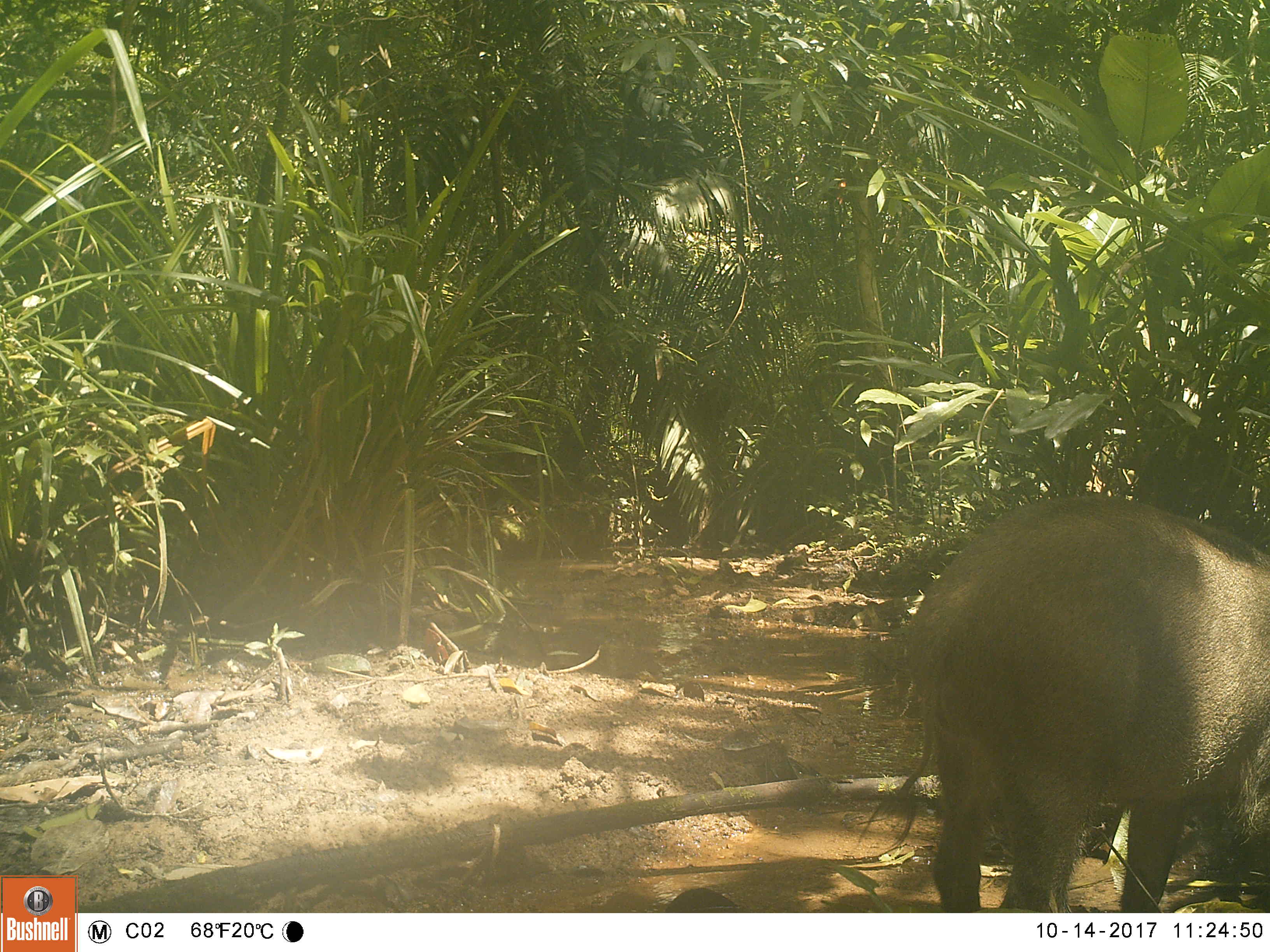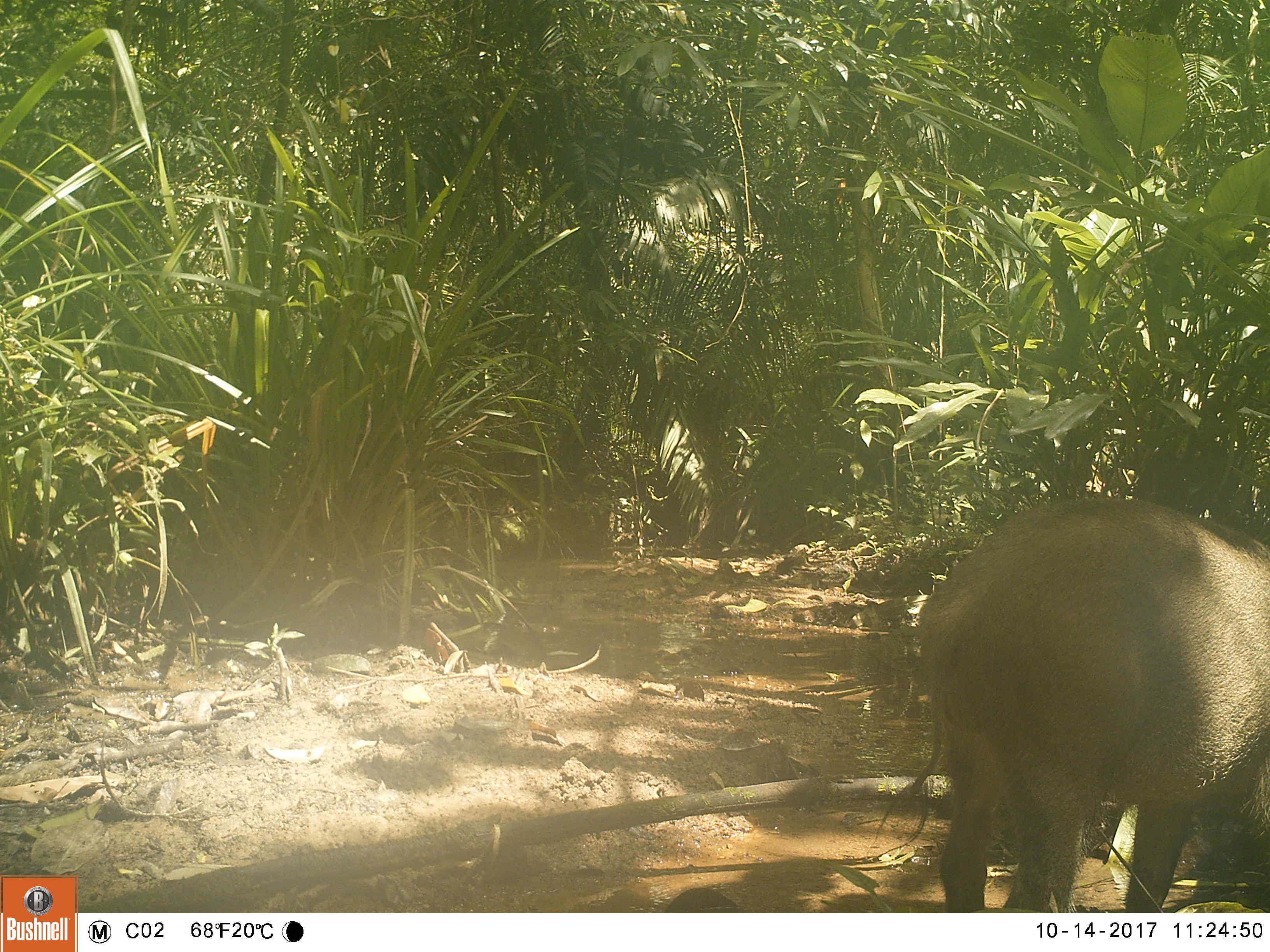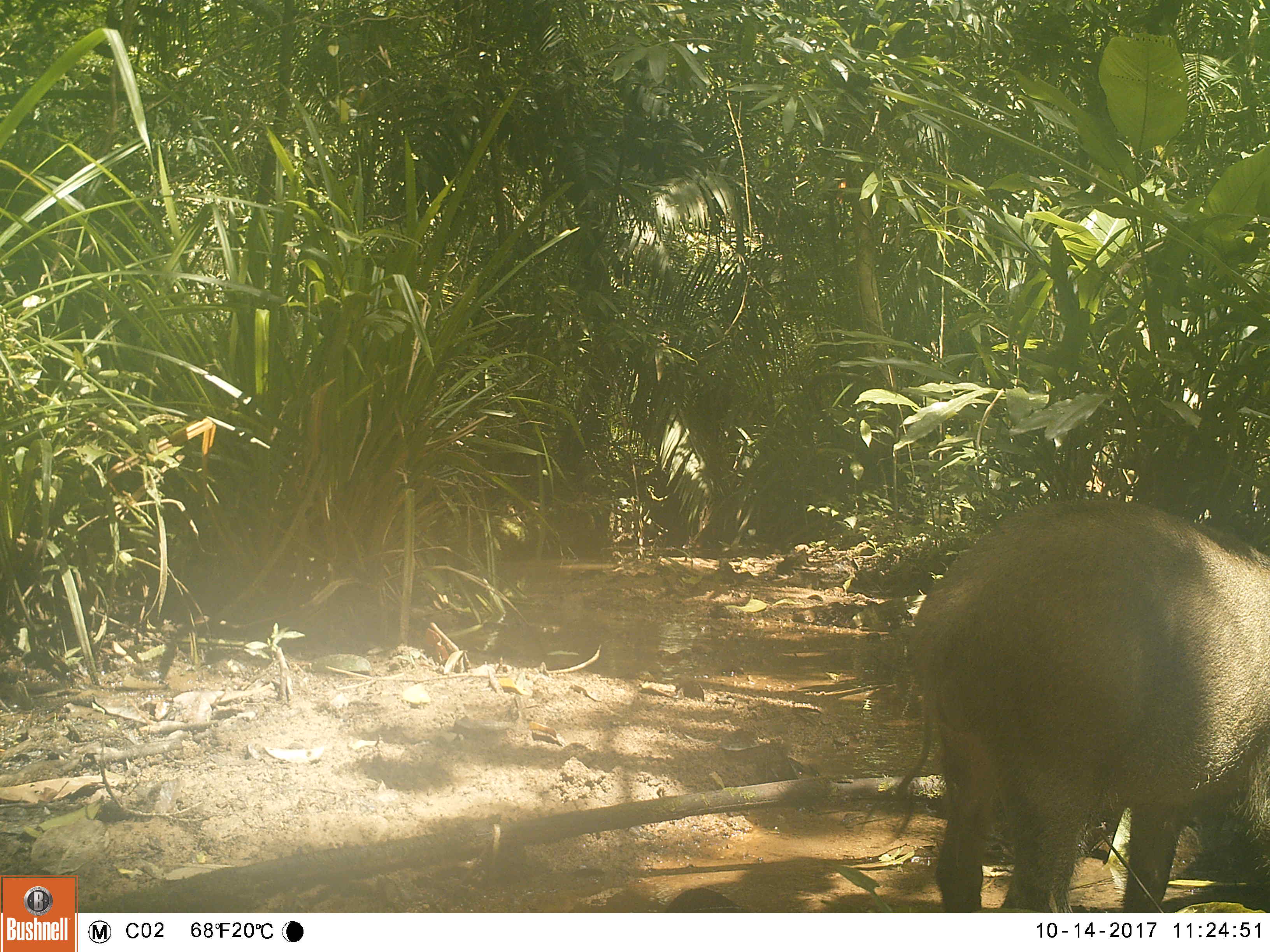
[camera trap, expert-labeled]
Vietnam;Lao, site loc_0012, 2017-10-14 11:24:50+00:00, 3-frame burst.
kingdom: Animalia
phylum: Chordata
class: Mammalia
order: Artiodactyla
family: Suidae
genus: Sus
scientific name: Sus scrofa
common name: eurasian wild pig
Eurasian wild pig (Sus scrofa). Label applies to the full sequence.